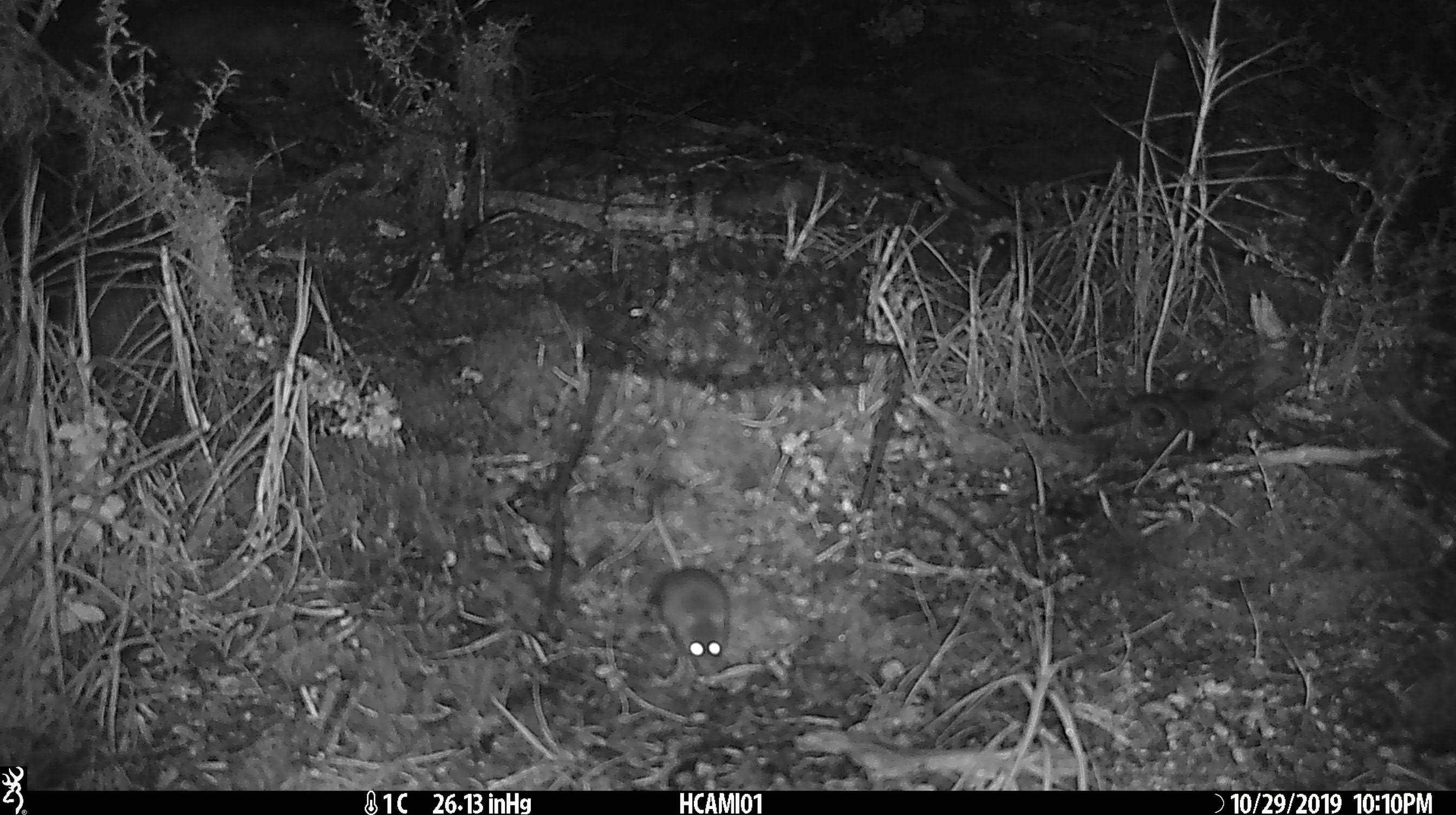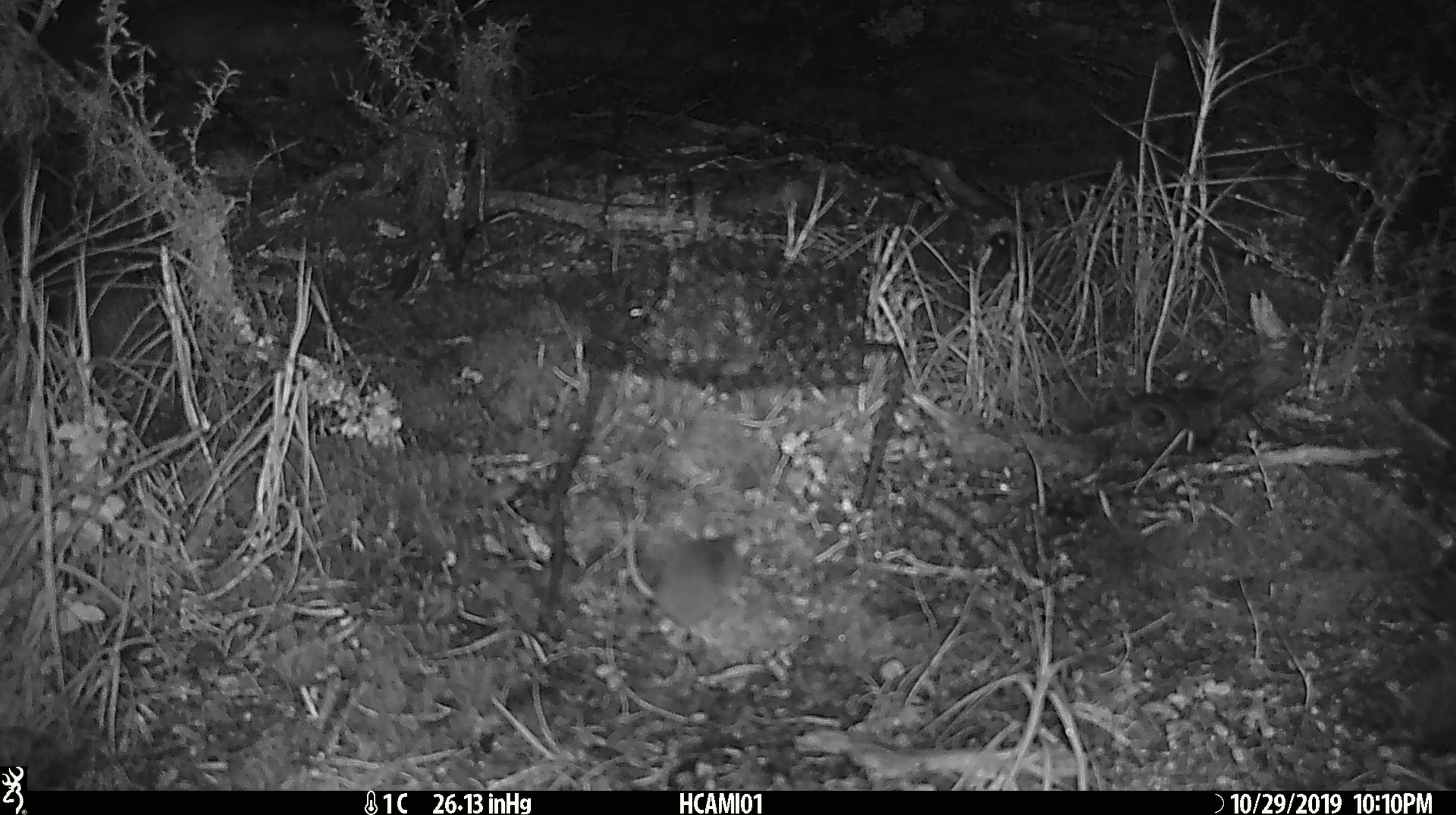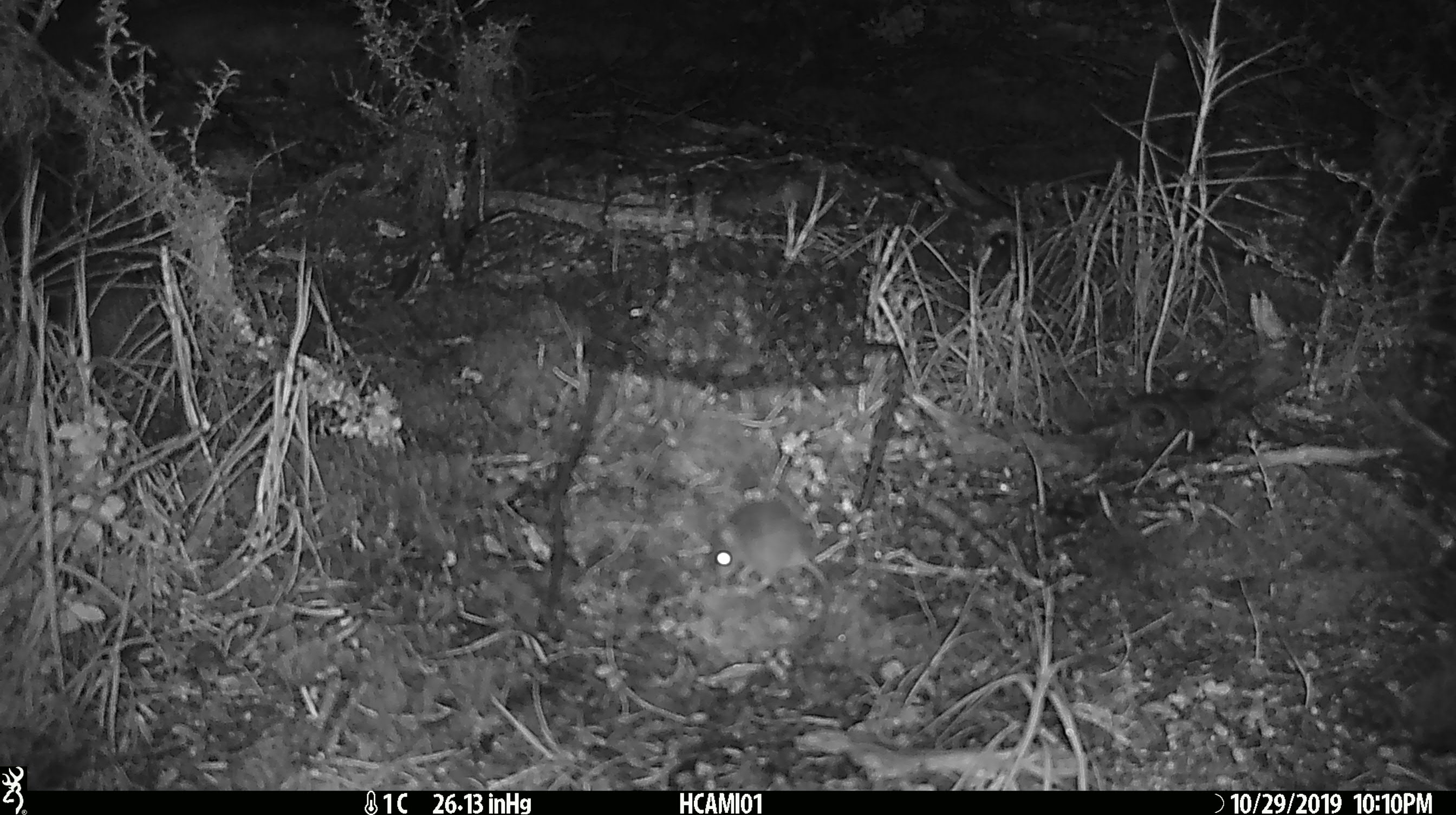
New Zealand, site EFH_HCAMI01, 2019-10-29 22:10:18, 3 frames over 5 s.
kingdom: Animalia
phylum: Chordata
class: Mammalia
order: Rodentia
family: Muridae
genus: Mus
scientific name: Mus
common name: mouse